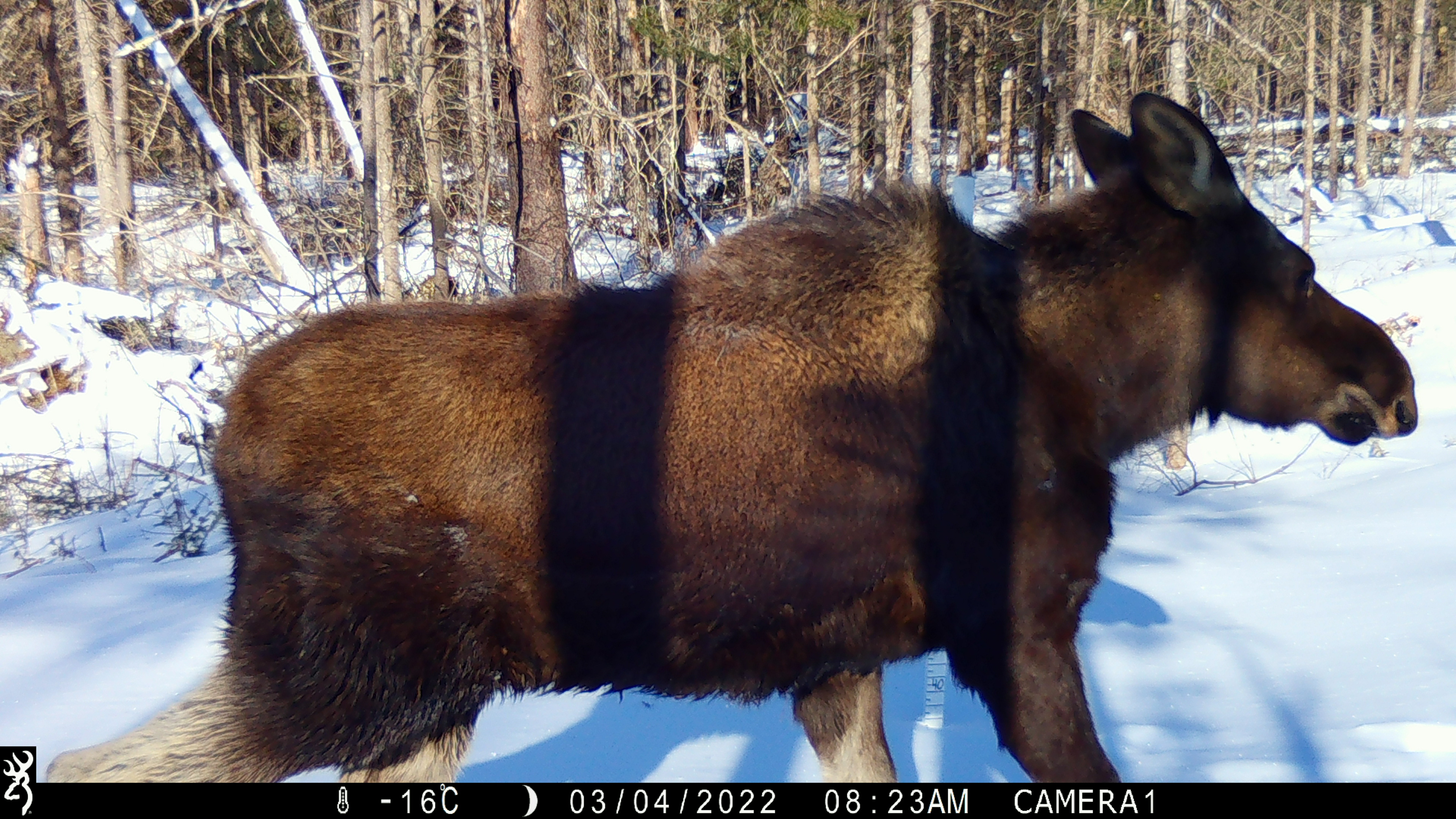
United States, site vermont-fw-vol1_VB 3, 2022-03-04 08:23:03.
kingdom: Animalia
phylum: Chordata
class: Mammalia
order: Artiodactyla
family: Cervidae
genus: Alces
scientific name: Alces alces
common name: moose